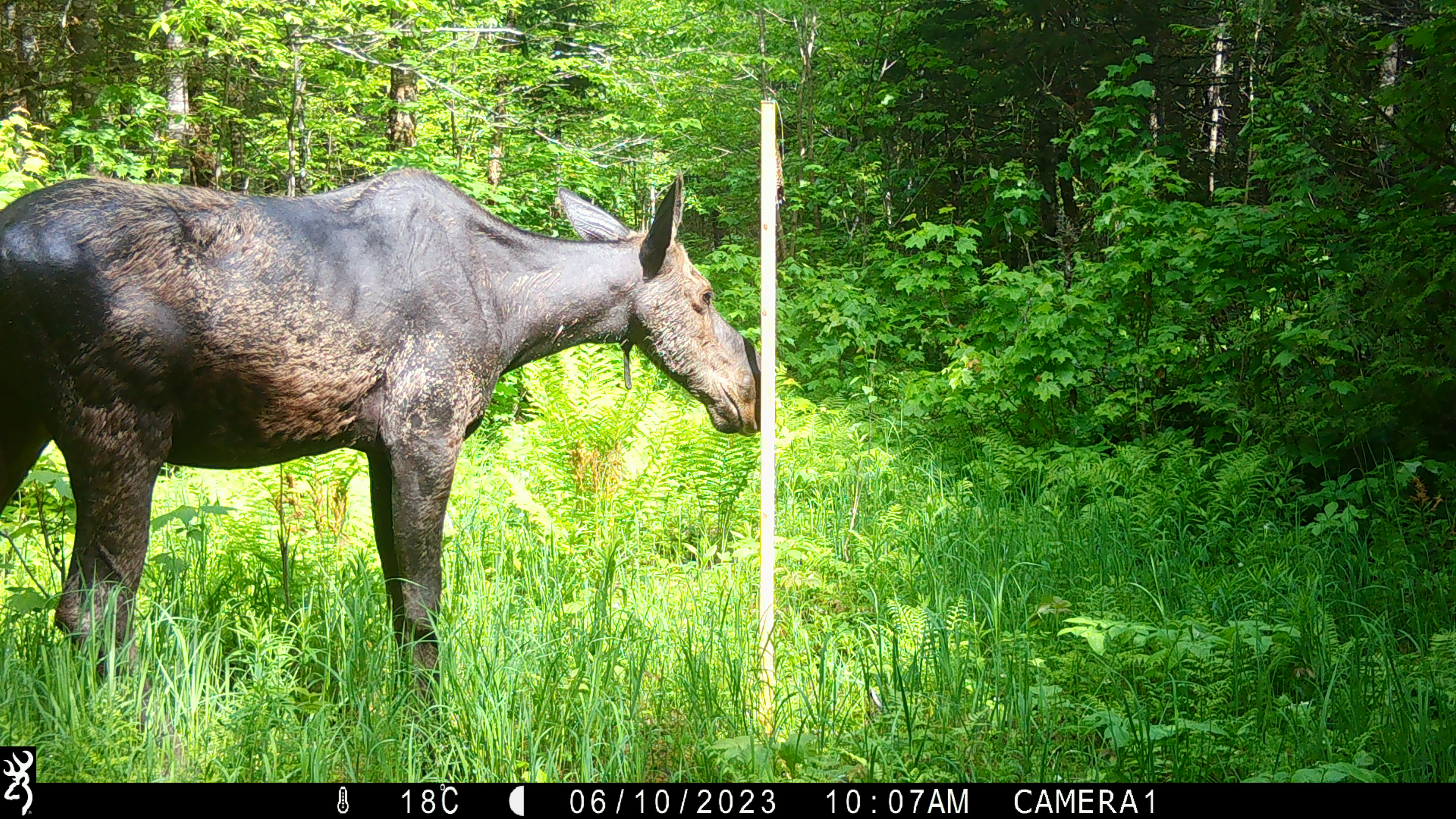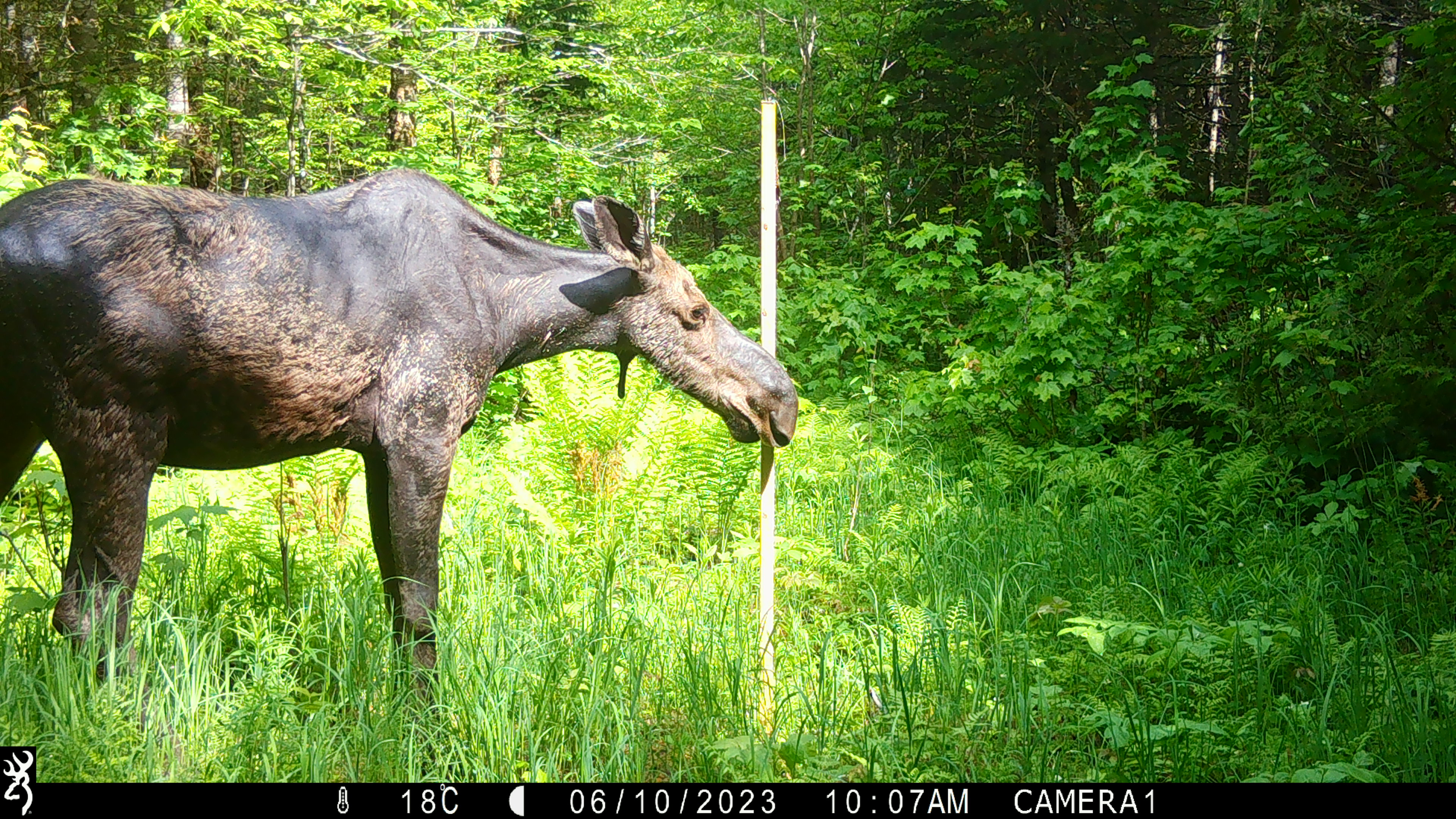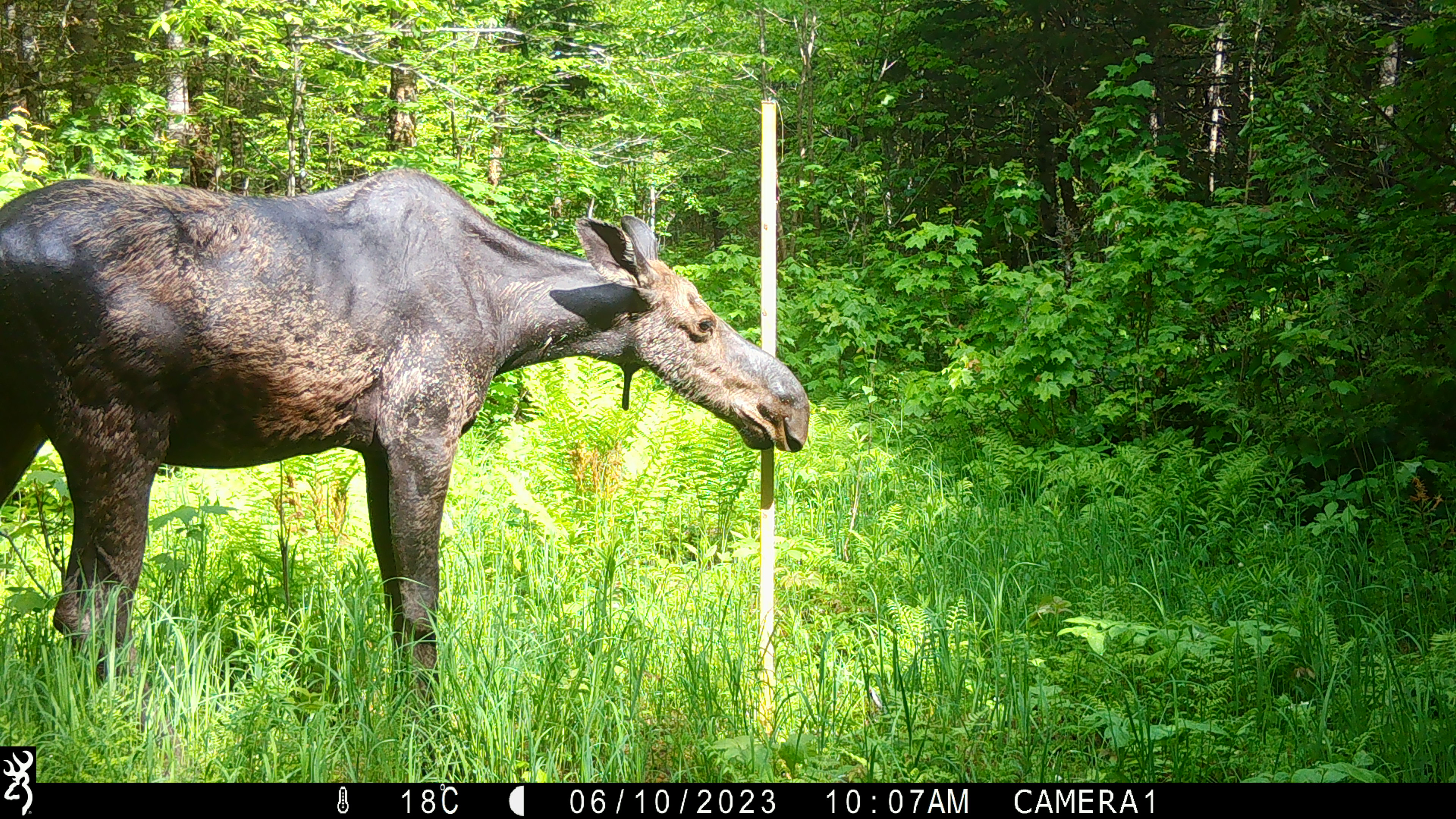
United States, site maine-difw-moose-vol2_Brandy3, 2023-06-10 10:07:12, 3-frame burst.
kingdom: Animalia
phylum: Chordata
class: Mammalia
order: Artiodactyla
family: Cervidae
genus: Alces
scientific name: Alces alces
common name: moose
Moose (Alces alces).